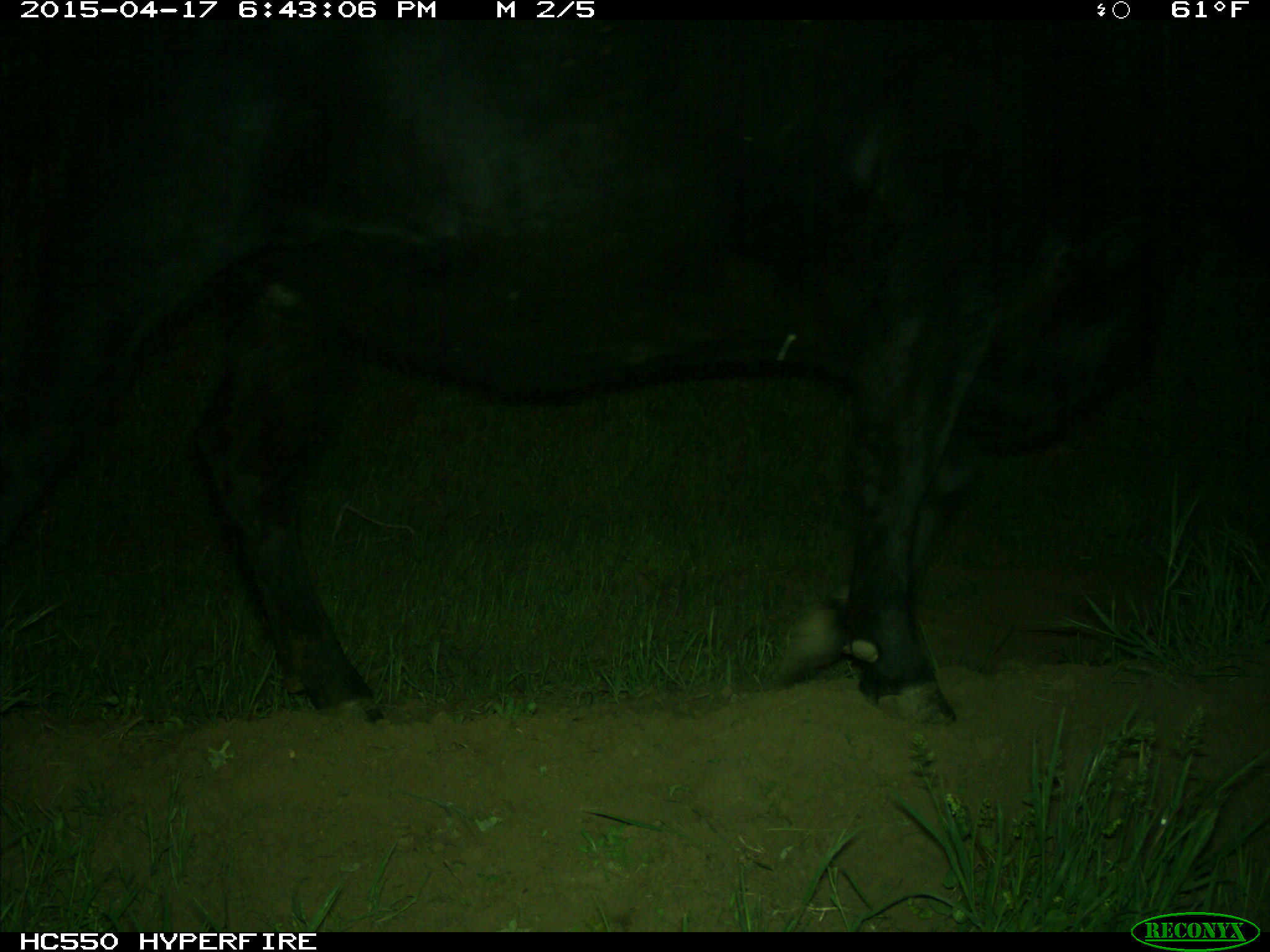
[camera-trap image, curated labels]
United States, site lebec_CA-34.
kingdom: Animalia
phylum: Chordata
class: Mammalia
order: Artiodactyla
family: Bovidae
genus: Bos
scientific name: Bos taurus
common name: domestic cow